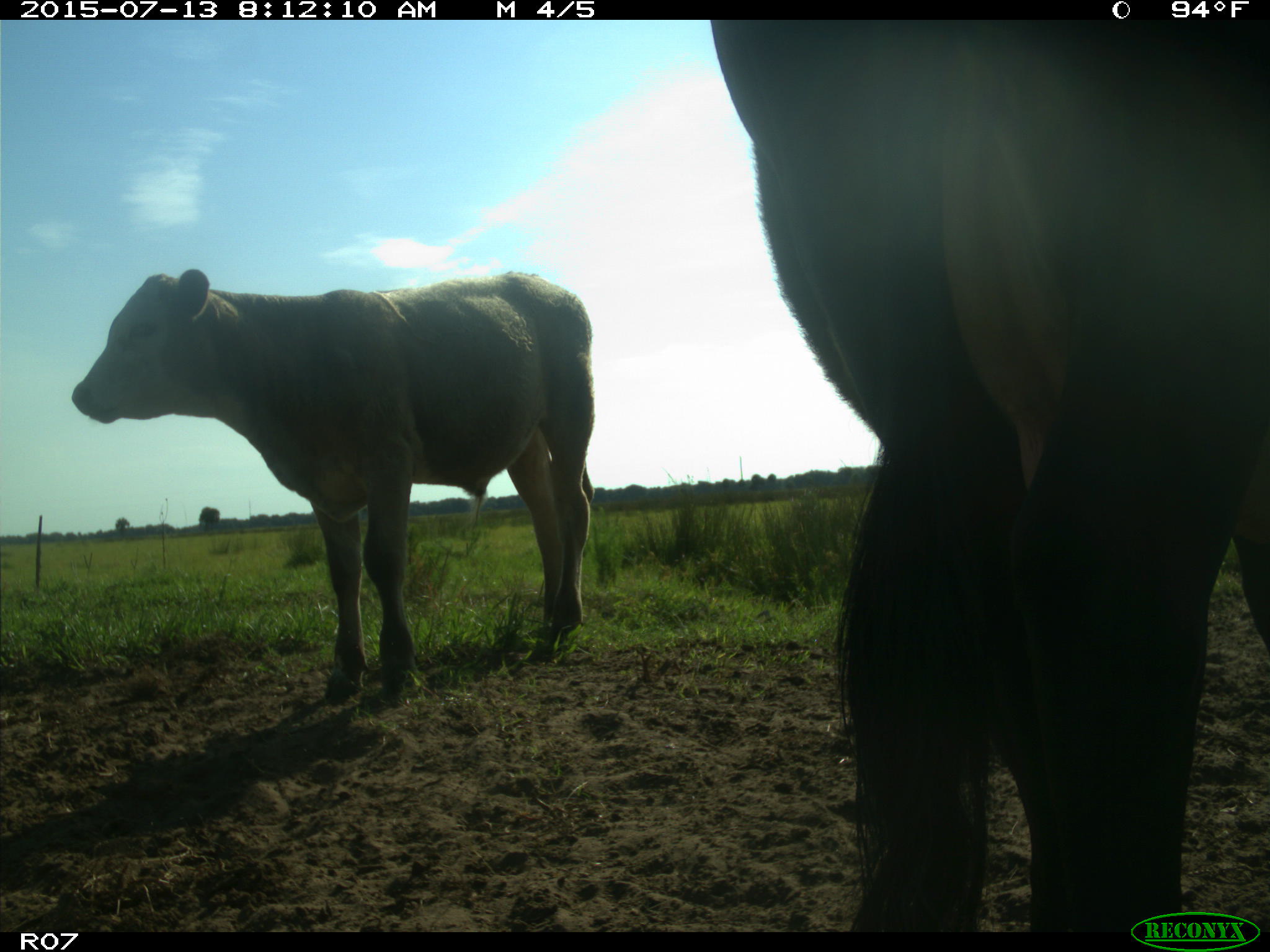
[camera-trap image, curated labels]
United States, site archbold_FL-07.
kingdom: Animalia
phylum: Chordata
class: Mammalia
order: Artiodactyla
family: Bovidae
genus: Bos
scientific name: Bos taurus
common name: domestic cow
Bos taurus (domestic cow).